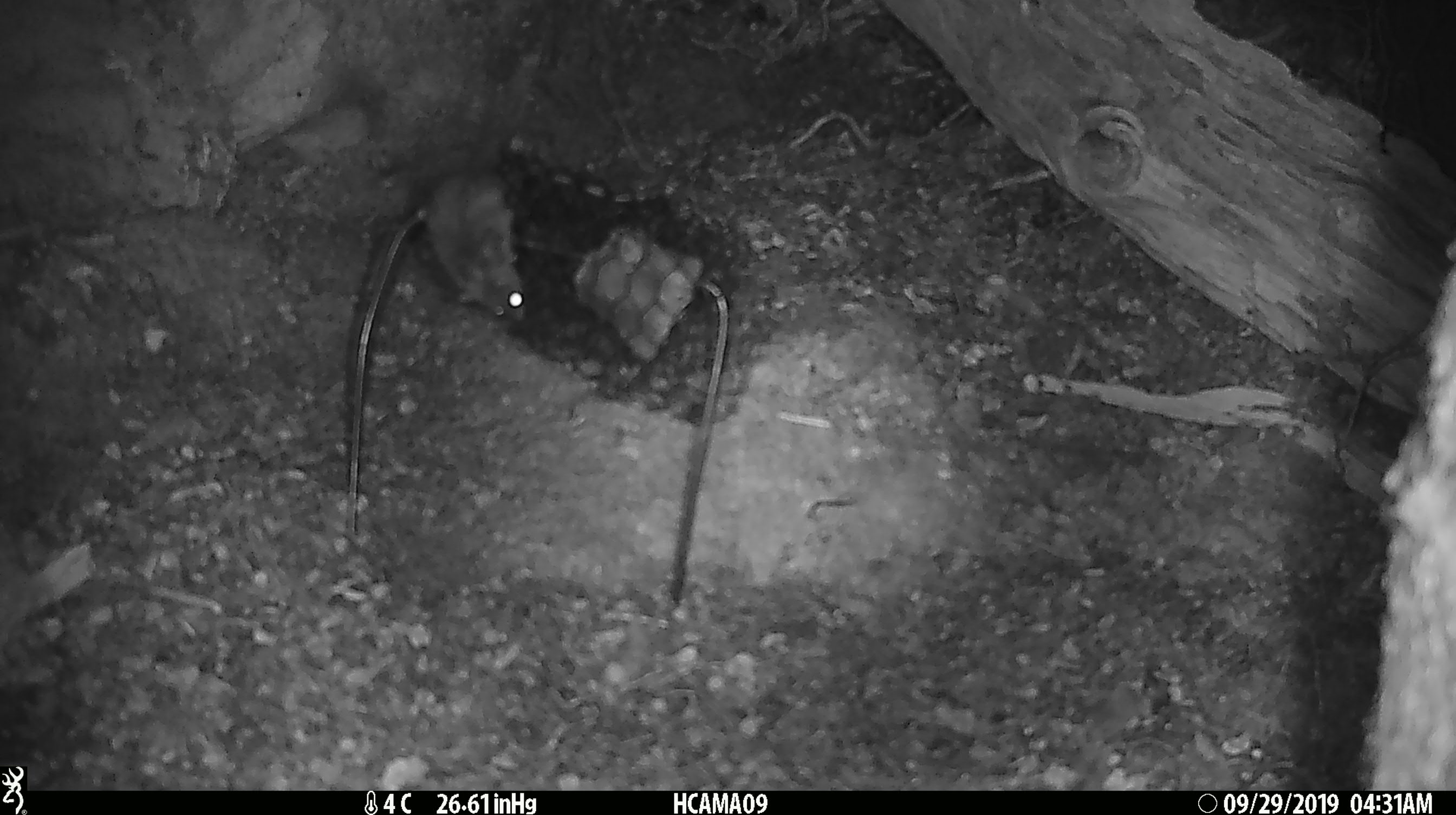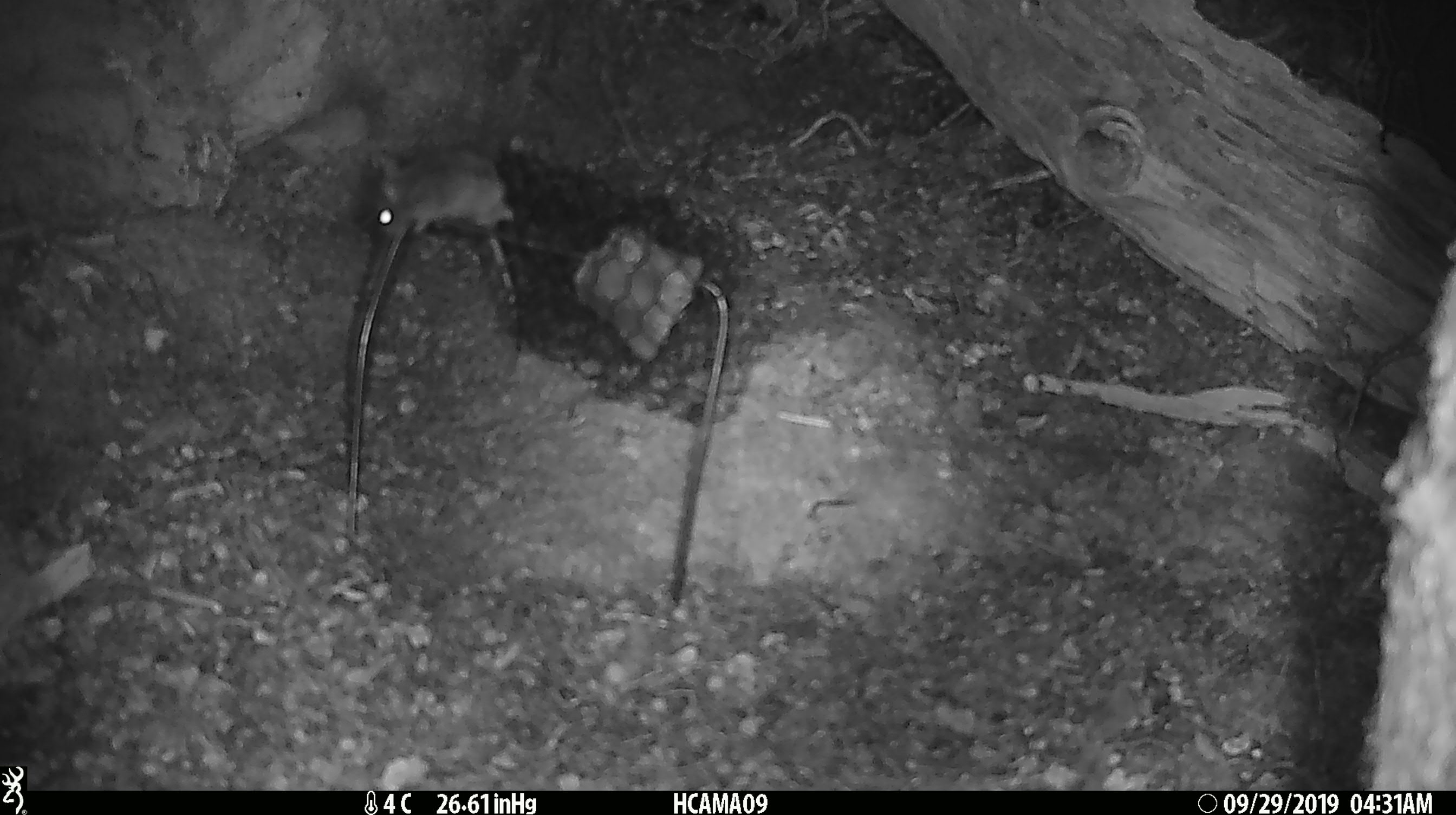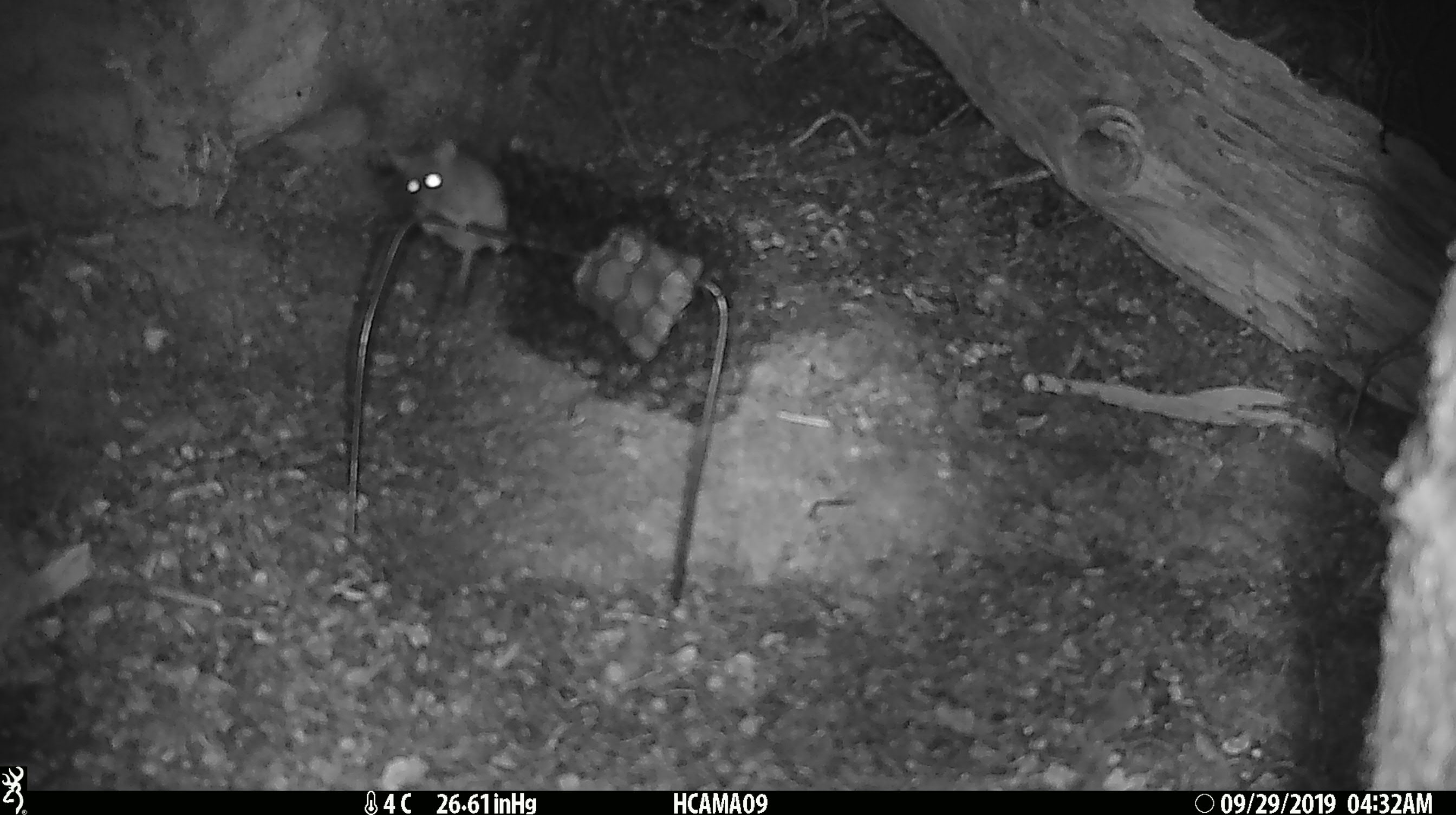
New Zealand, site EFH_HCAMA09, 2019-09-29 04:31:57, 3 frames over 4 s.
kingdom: Animalia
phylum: Chordata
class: Mammalia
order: Rodentia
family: Muridae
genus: Mus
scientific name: Mus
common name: mouse